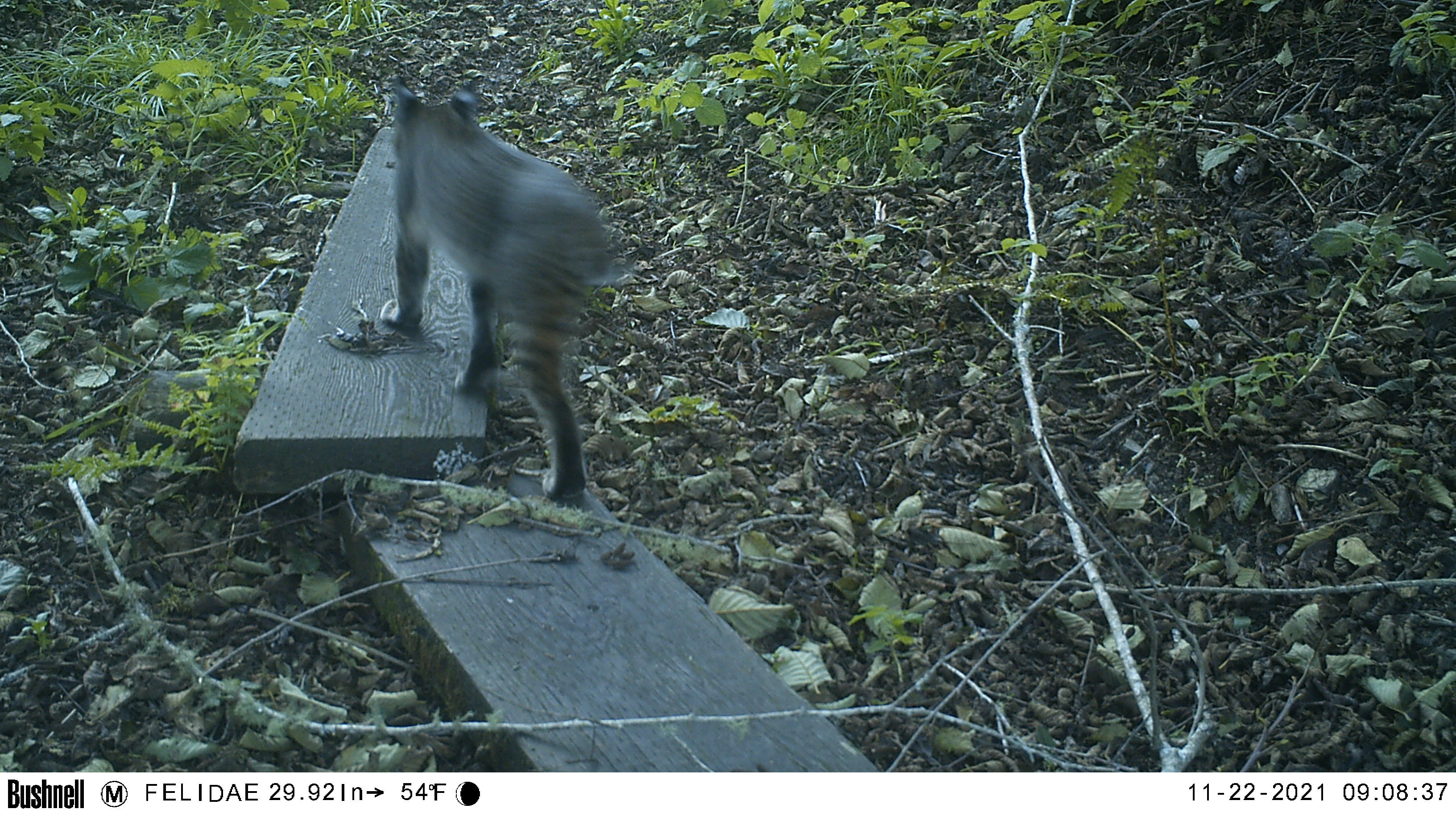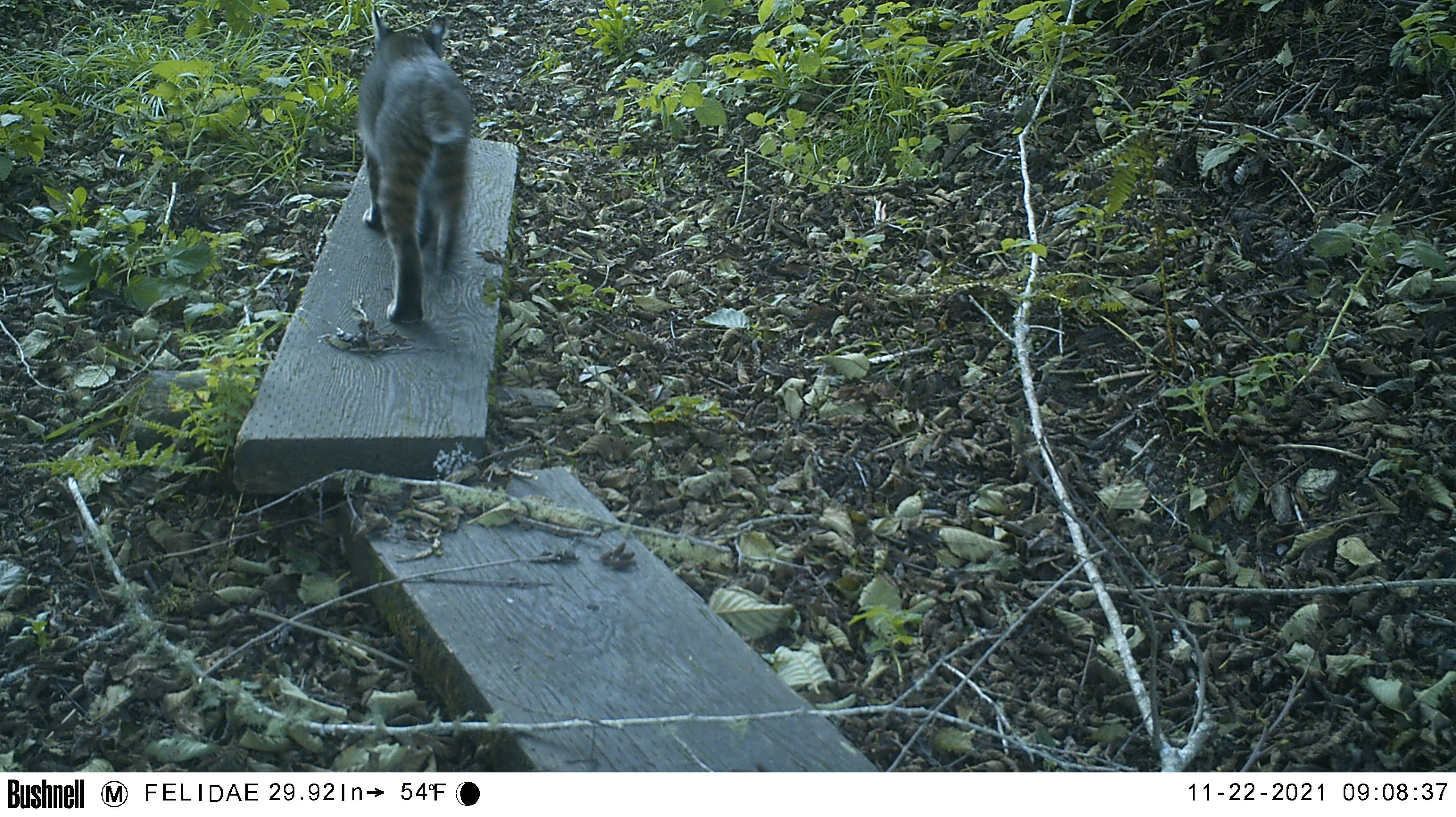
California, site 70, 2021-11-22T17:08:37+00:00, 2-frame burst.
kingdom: Animalia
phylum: Chordata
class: Mammalia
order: Carnivora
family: Felidae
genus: Lynx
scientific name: Lynx rufus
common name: bobcat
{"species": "bobcat (Lynx rufus)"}